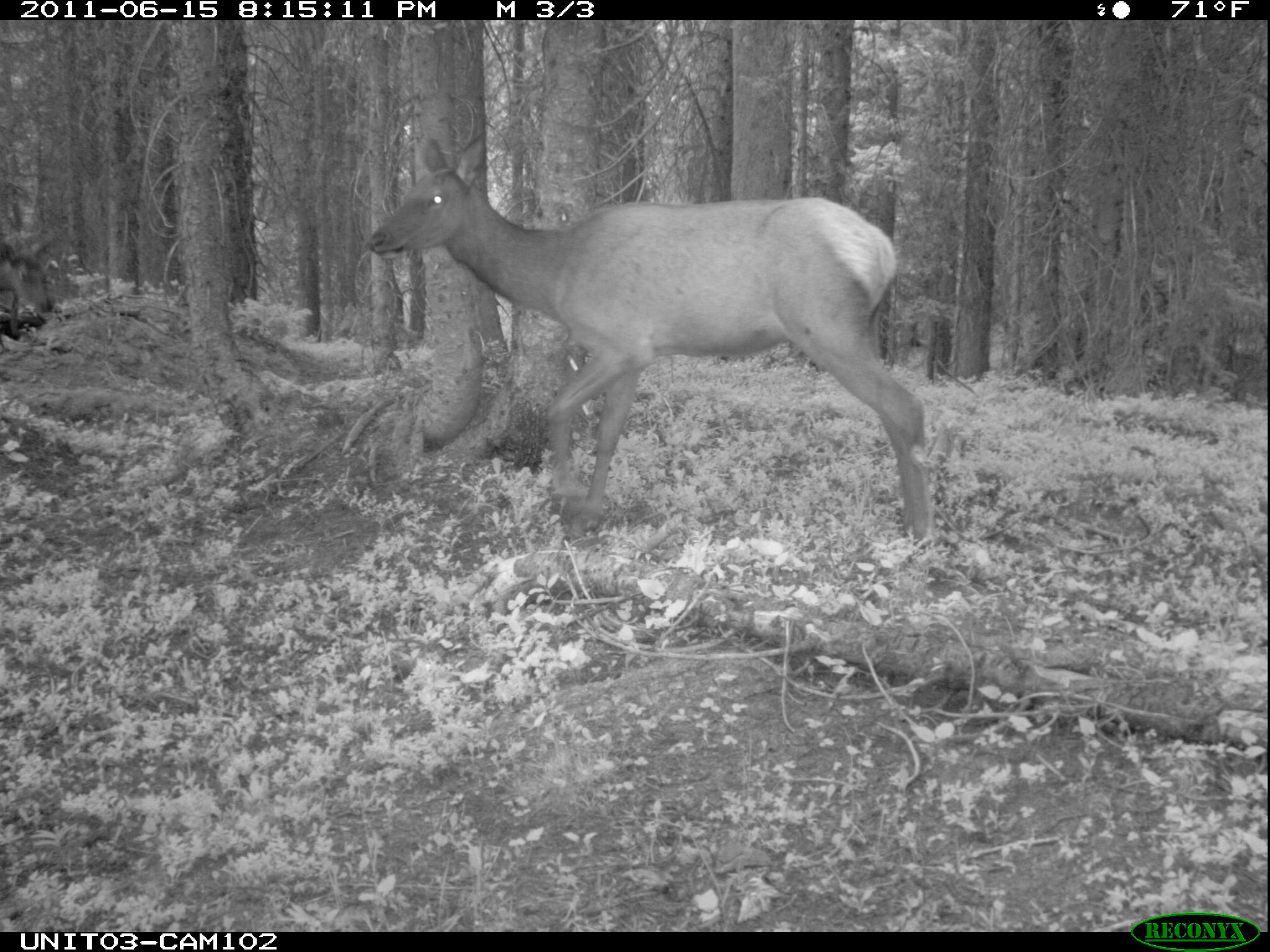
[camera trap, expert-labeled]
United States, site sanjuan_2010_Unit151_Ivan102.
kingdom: Animalia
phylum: Chordata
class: Mammalia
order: Artiodactyla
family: Cervidae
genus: Cervus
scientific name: Cervus elaphus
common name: red deer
Cervus elaphus (red deer).